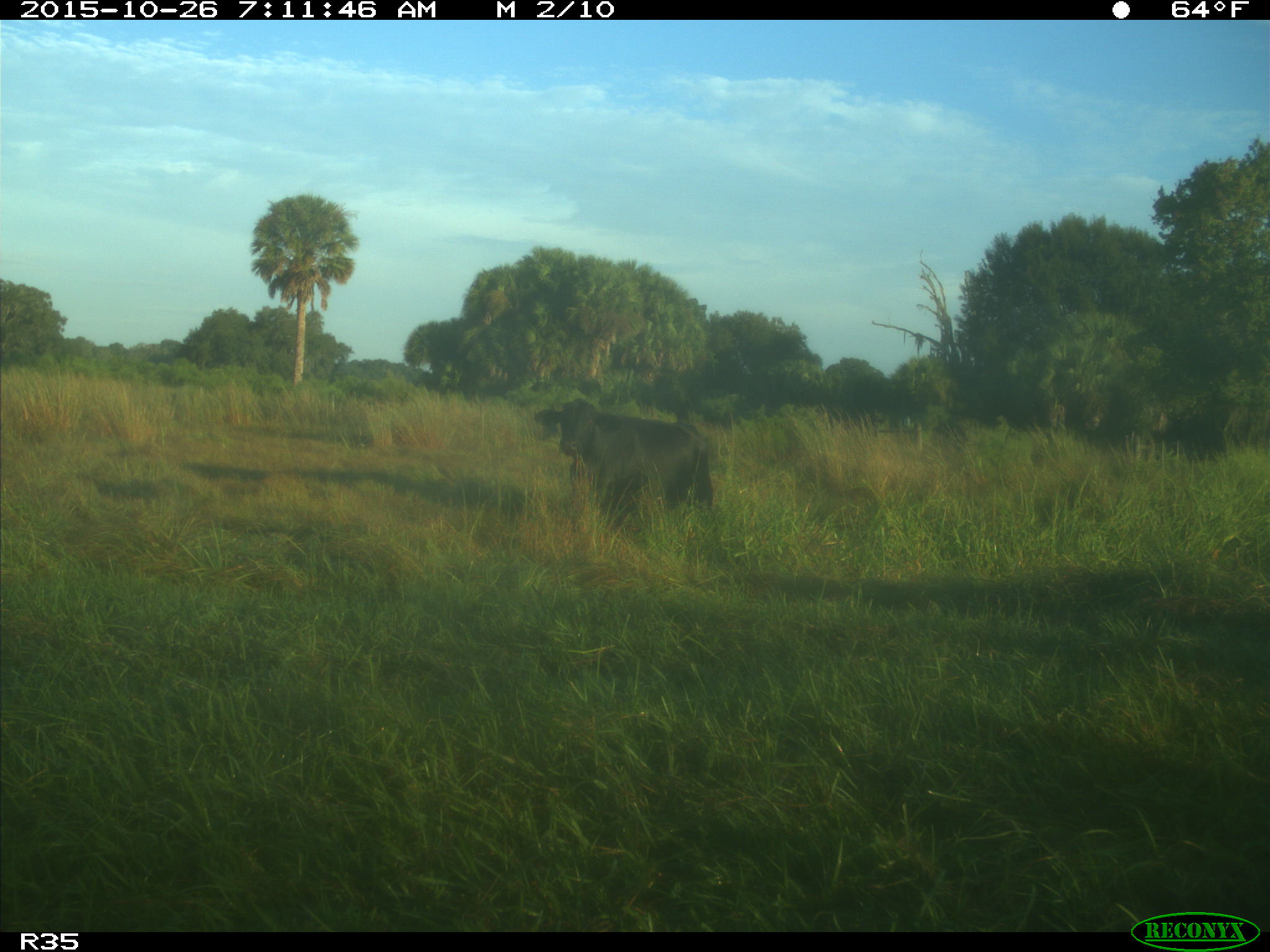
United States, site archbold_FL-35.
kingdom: Animalia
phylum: Chordata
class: Mammalia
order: Artiodactyla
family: Bovidae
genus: Bos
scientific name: Bos taurus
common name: domestic cow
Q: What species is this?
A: Bos taurus (domestic cow).